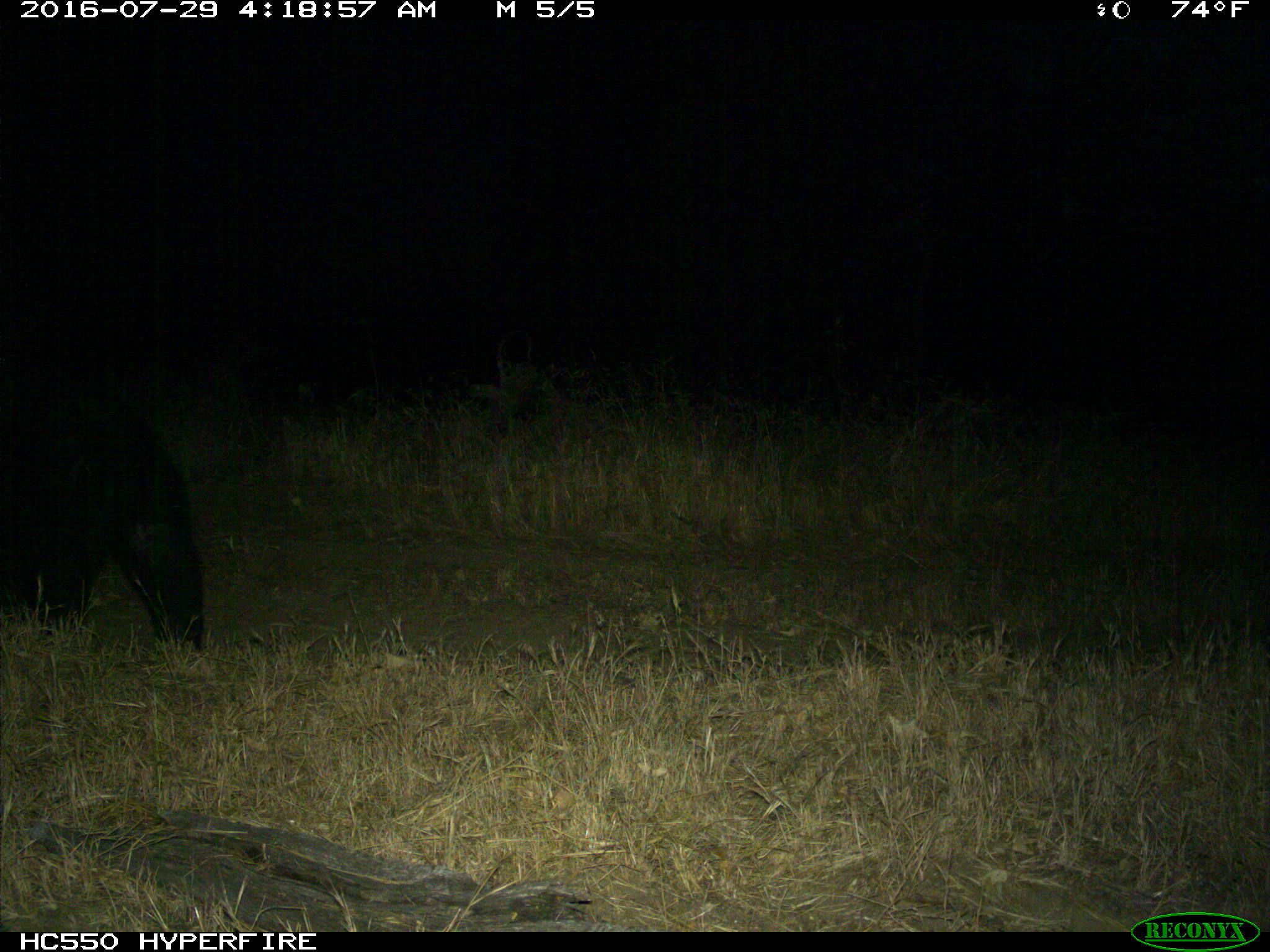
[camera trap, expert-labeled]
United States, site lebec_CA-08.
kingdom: Animalia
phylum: Chordata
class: Mammalia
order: Carnivora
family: Ursidae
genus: Ursus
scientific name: Ursus americanus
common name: american black bear